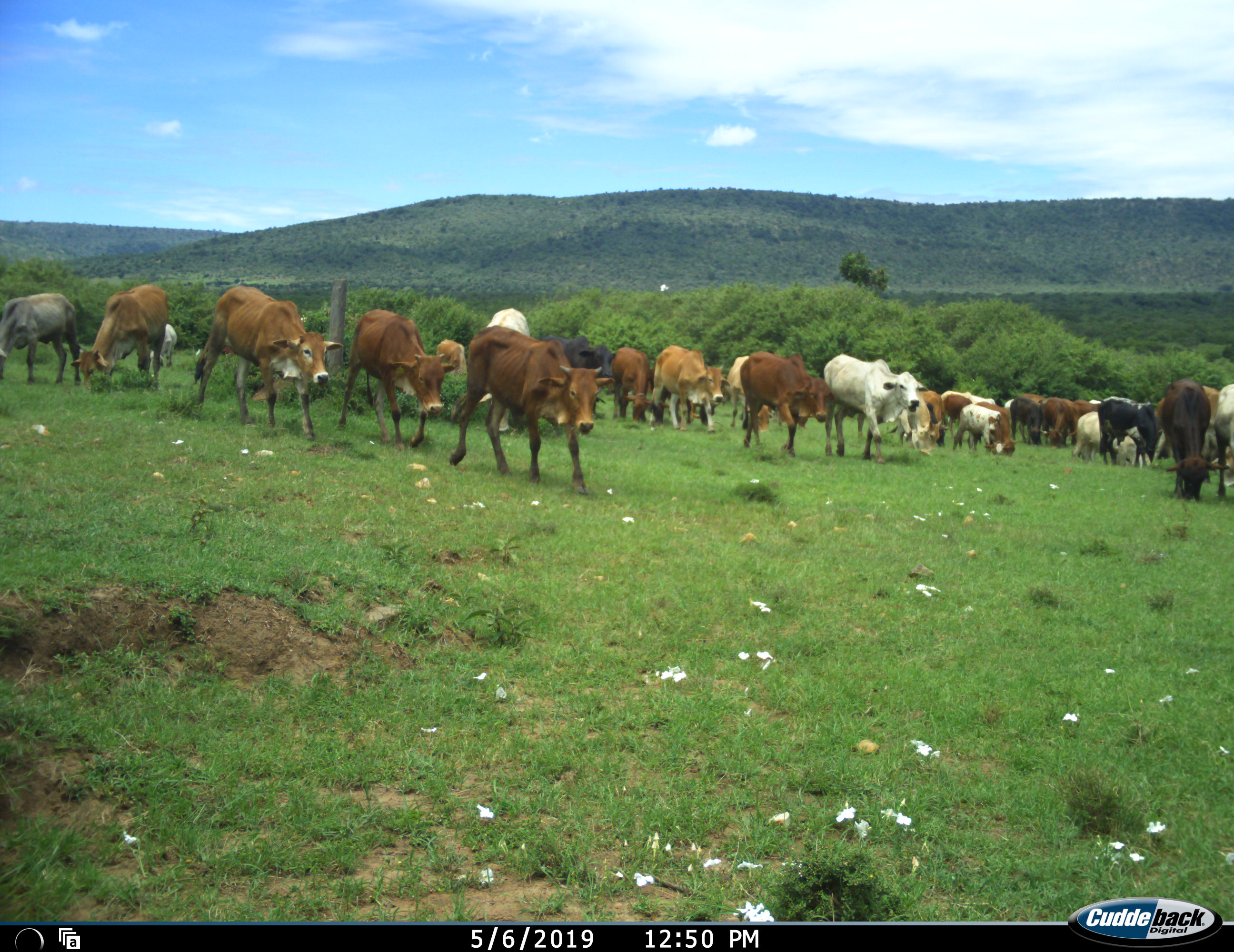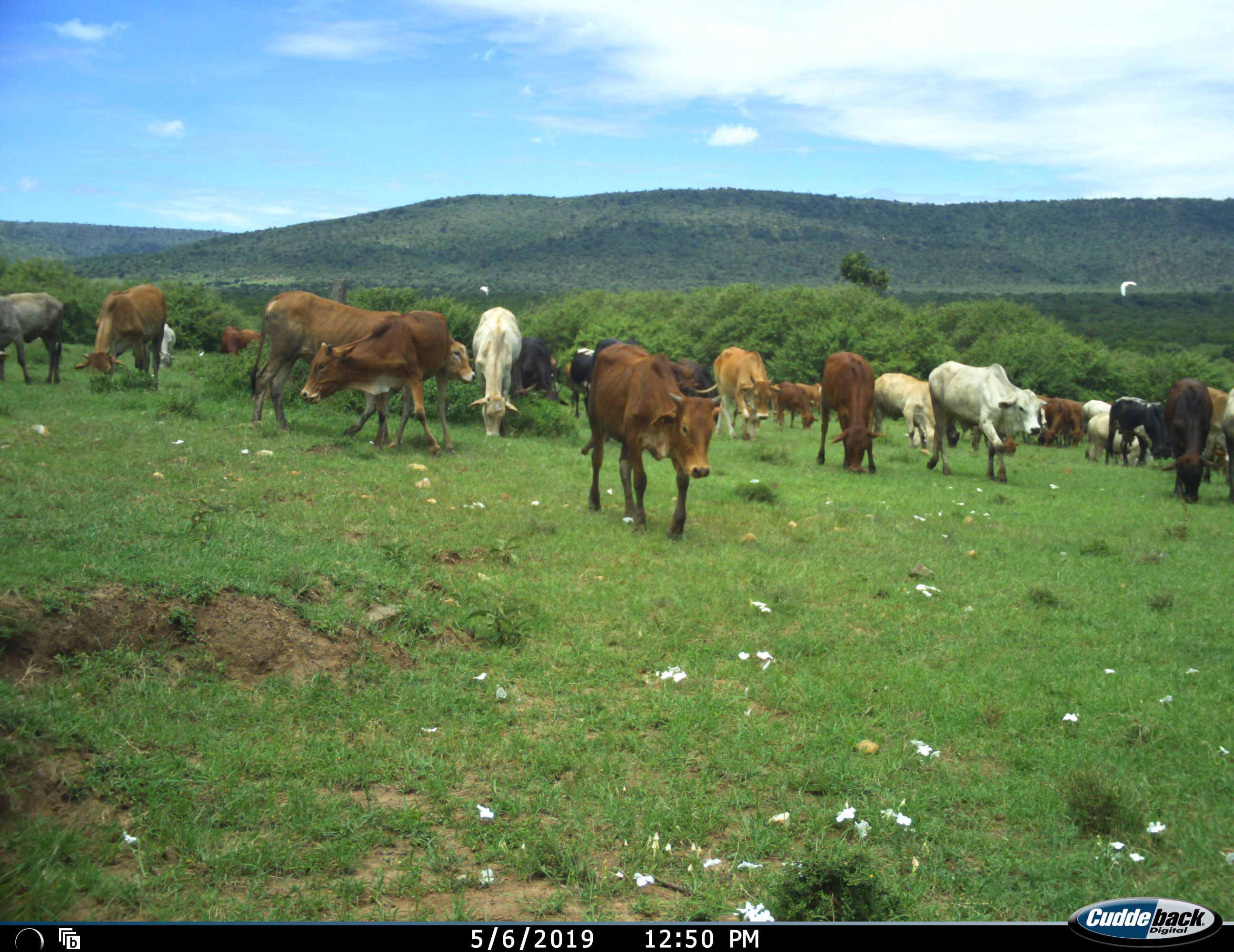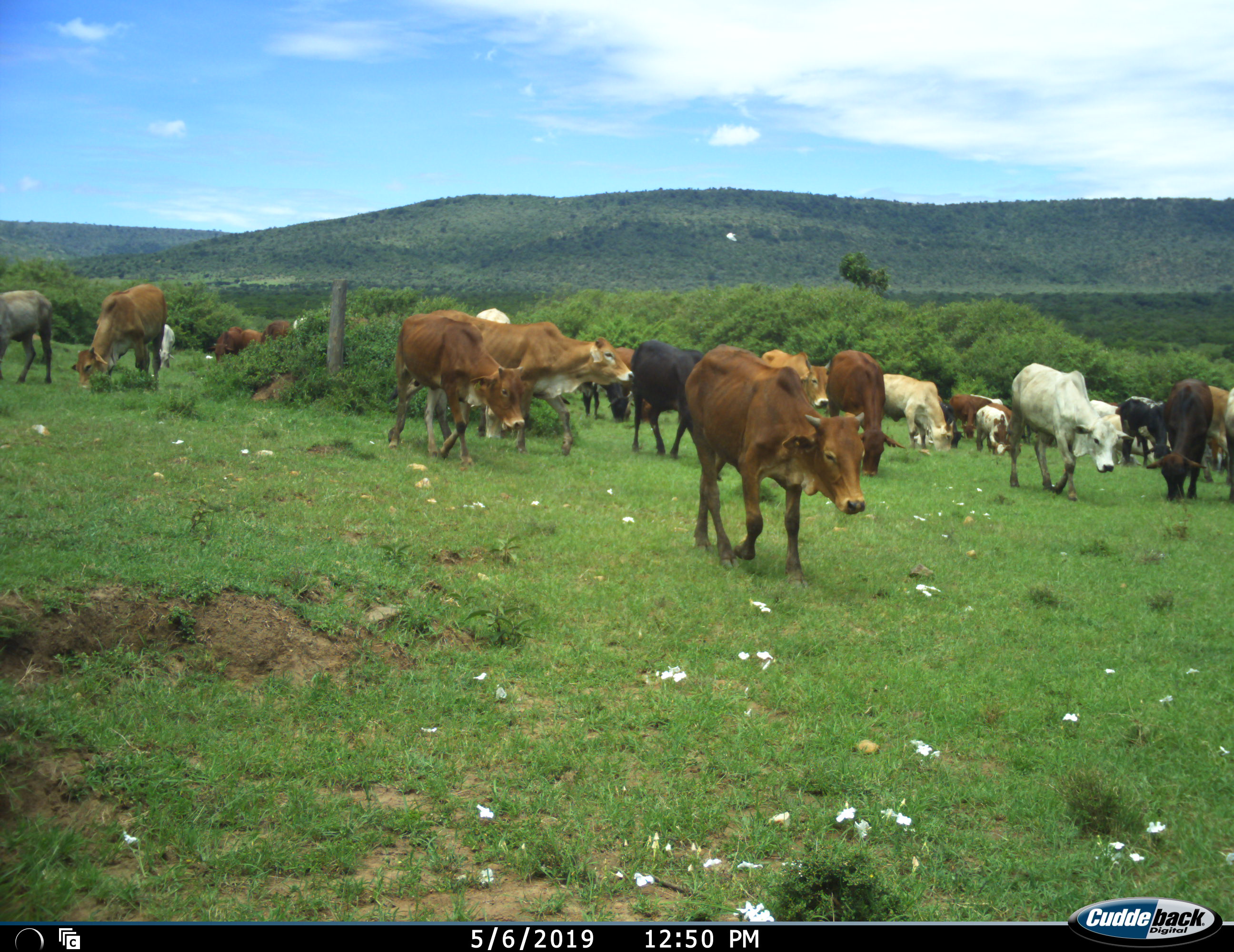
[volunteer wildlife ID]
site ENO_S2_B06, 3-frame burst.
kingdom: Animalia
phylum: Chordata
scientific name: Vertebrata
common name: domestic animal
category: domesticanimal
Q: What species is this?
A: Domesticanimal (domestic animal) (Vertebrata).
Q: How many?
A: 11-50.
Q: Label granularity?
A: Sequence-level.